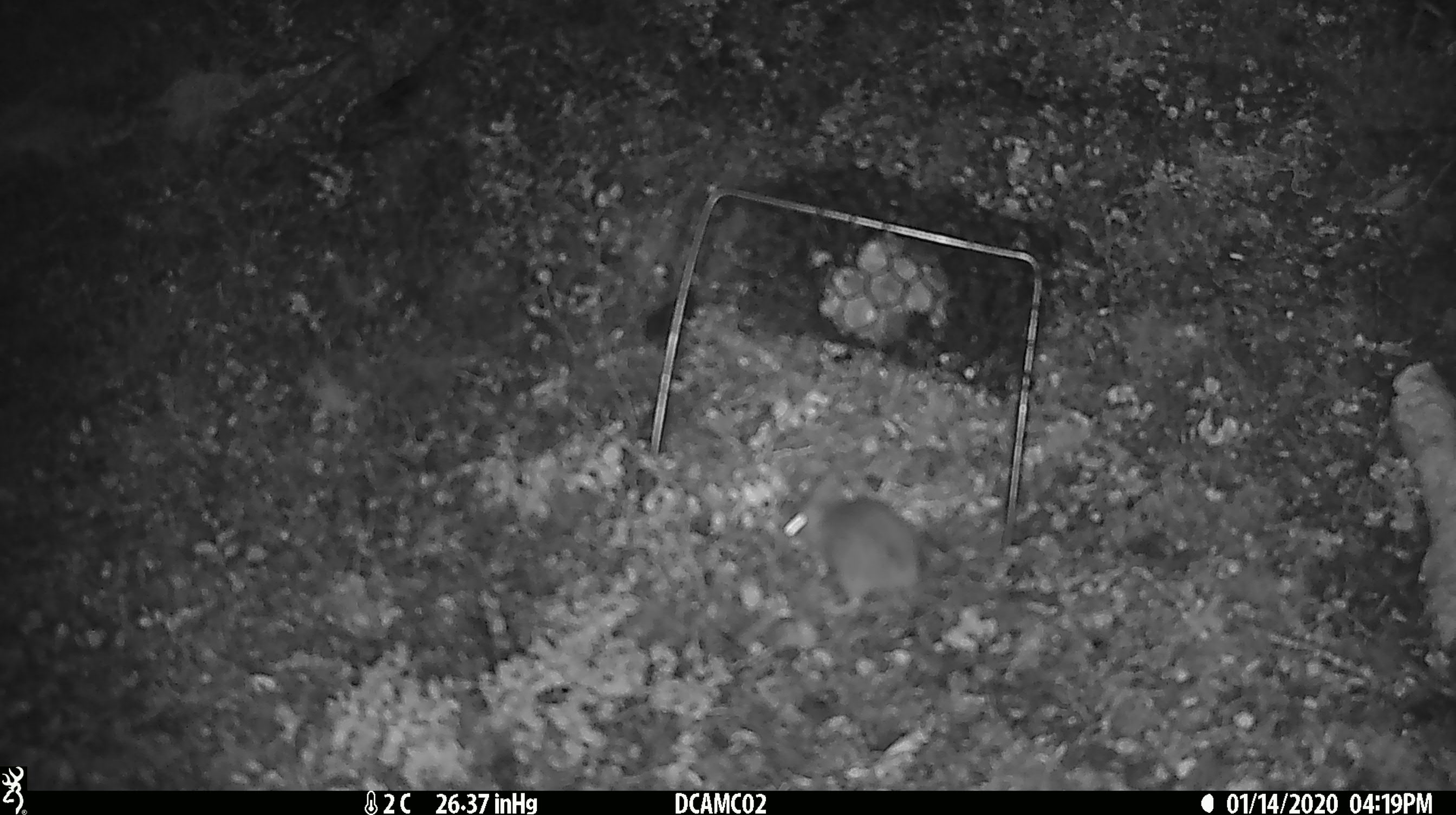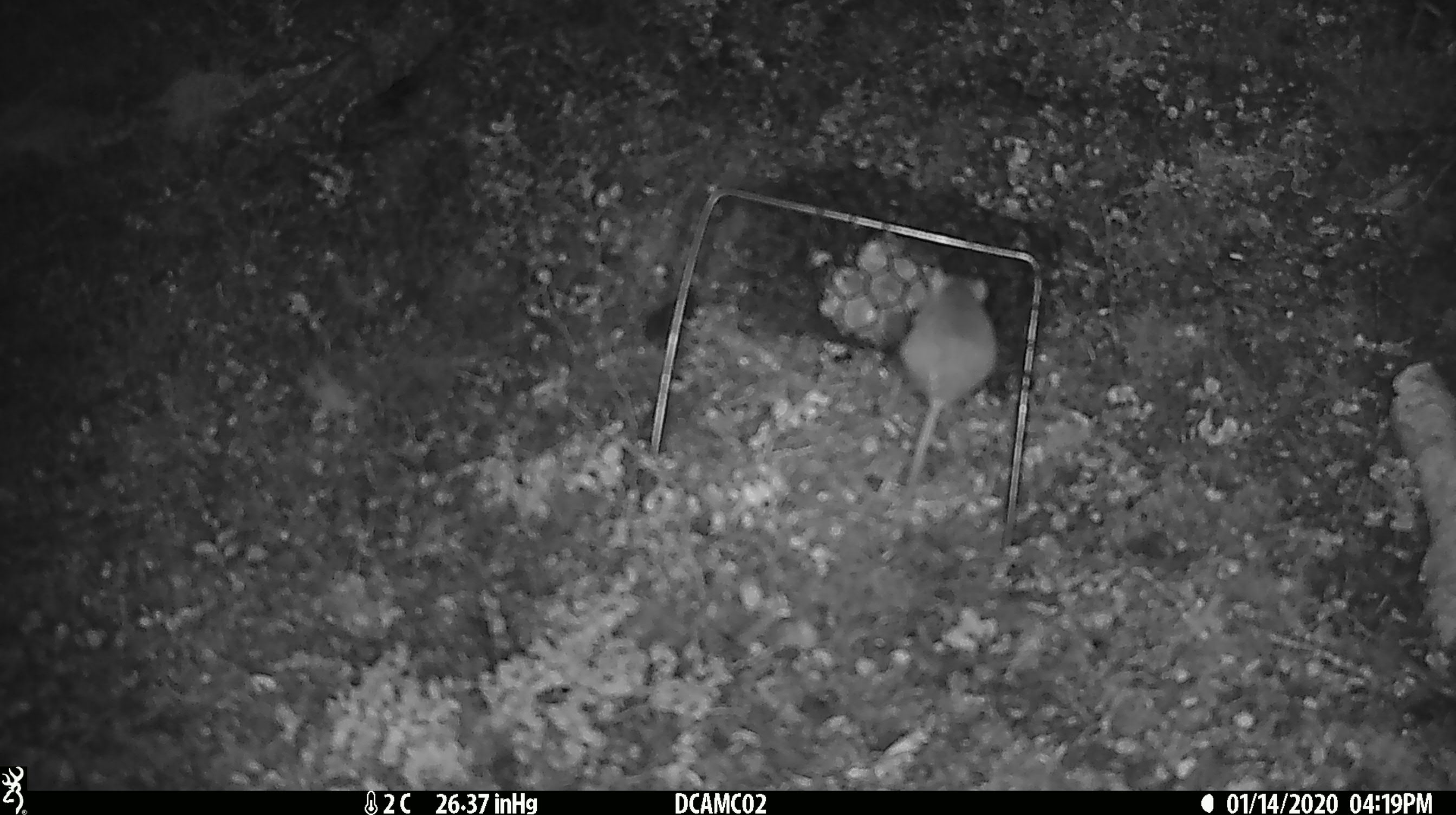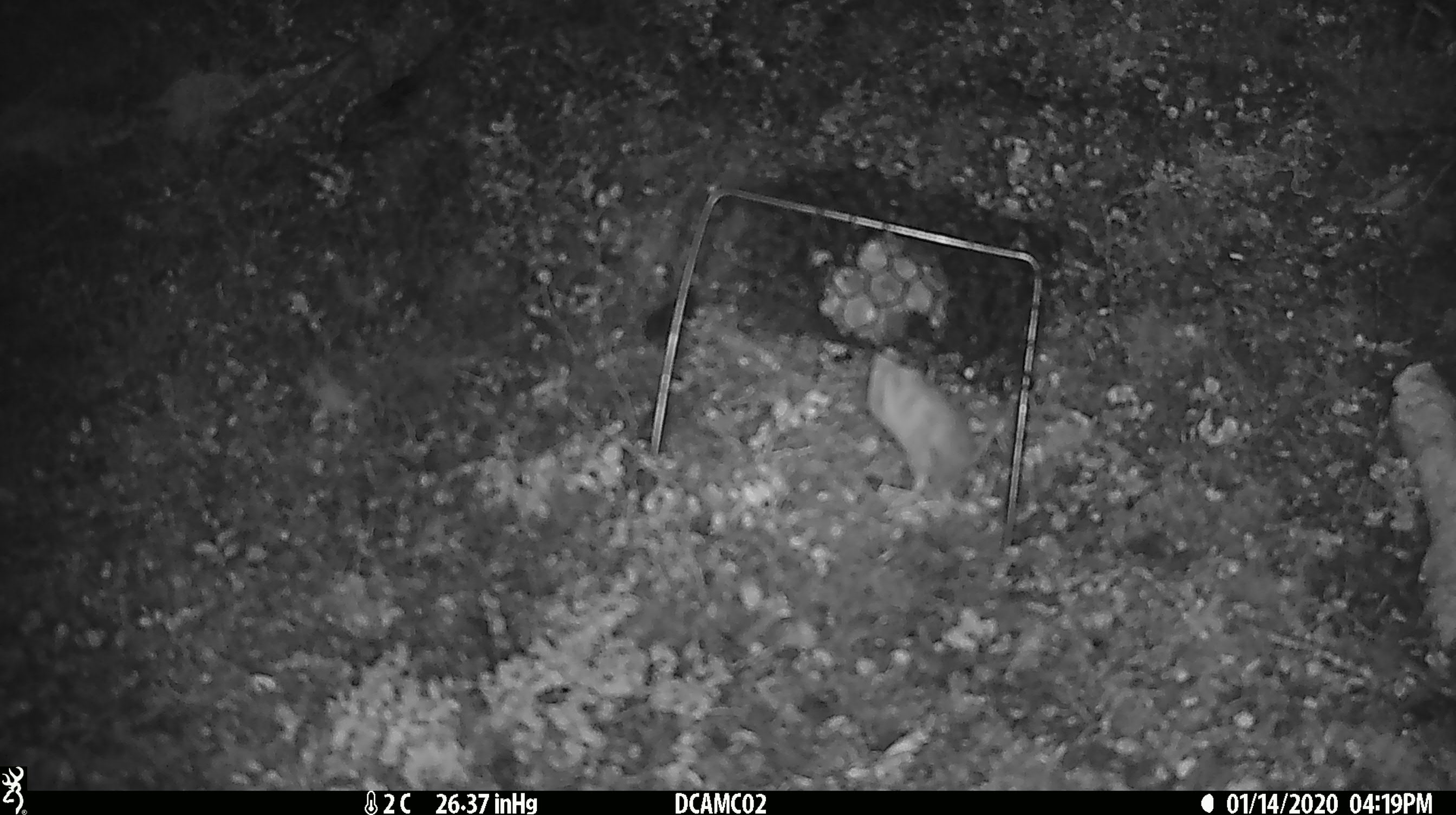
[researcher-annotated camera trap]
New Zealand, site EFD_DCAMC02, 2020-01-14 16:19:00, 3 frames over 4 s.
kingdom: Animalia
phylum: Chordata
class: Mammalia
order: Rodentia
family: Muridae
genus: Mus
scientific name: Mus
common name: mouse